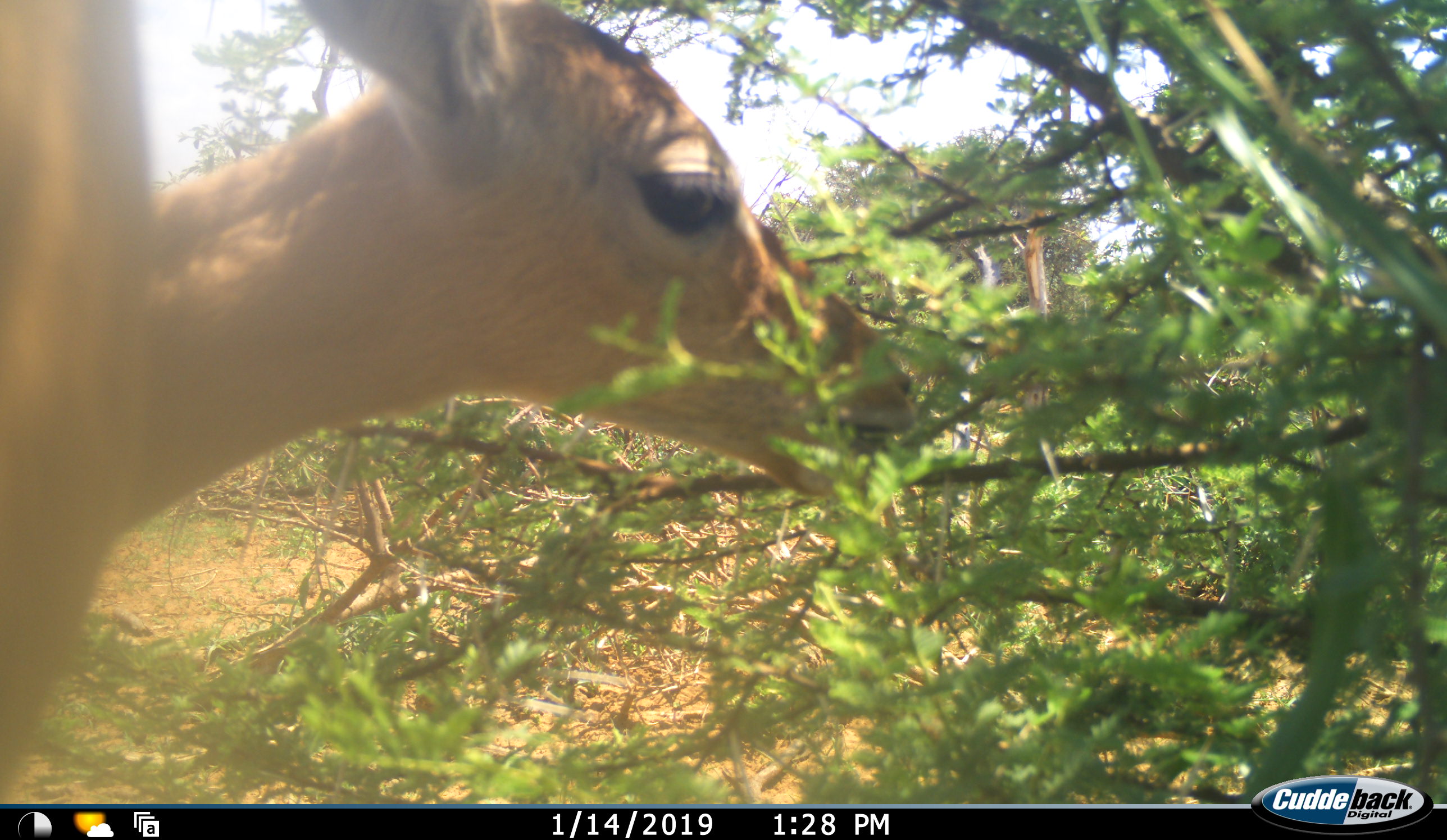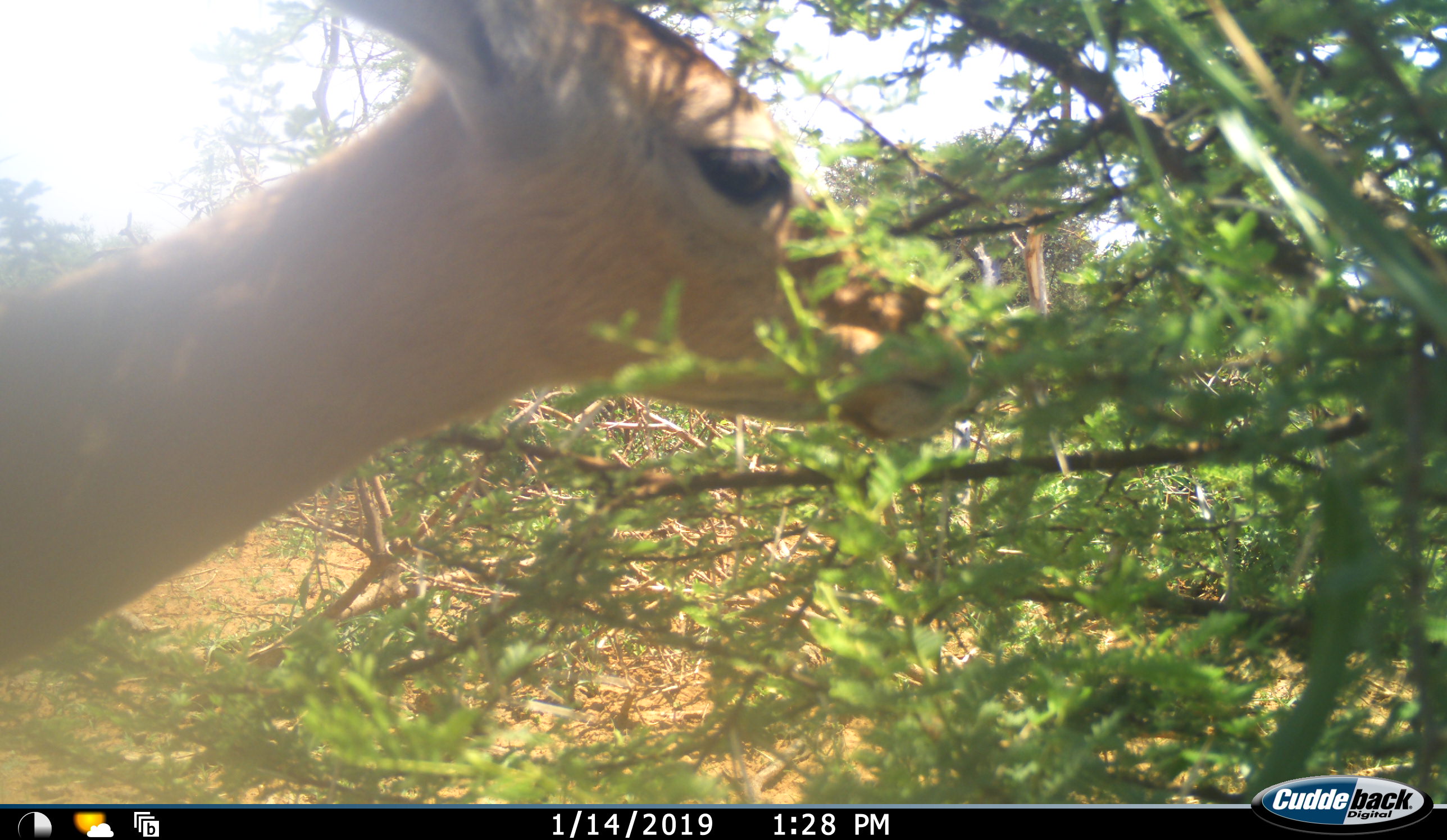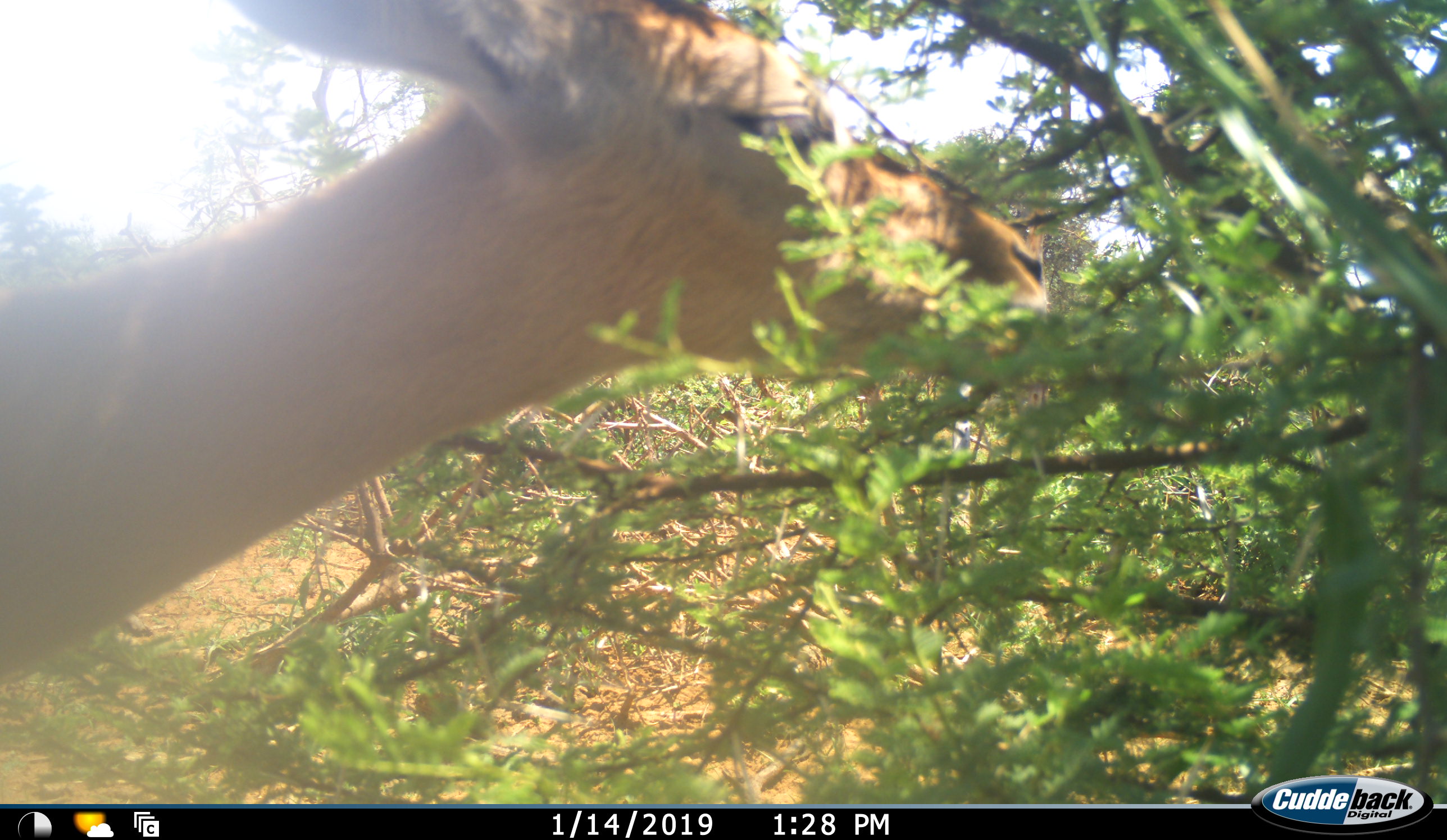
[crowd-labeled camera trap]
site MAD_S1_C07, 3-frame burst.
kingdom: Animalia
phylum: Chordata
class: Mammalia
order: Artiodactyla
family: Bovidae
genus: Aepyceros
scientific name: Aepyceros melampus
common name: impala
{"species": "impala (Aepyceros melampus)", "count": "1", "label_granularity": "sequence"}